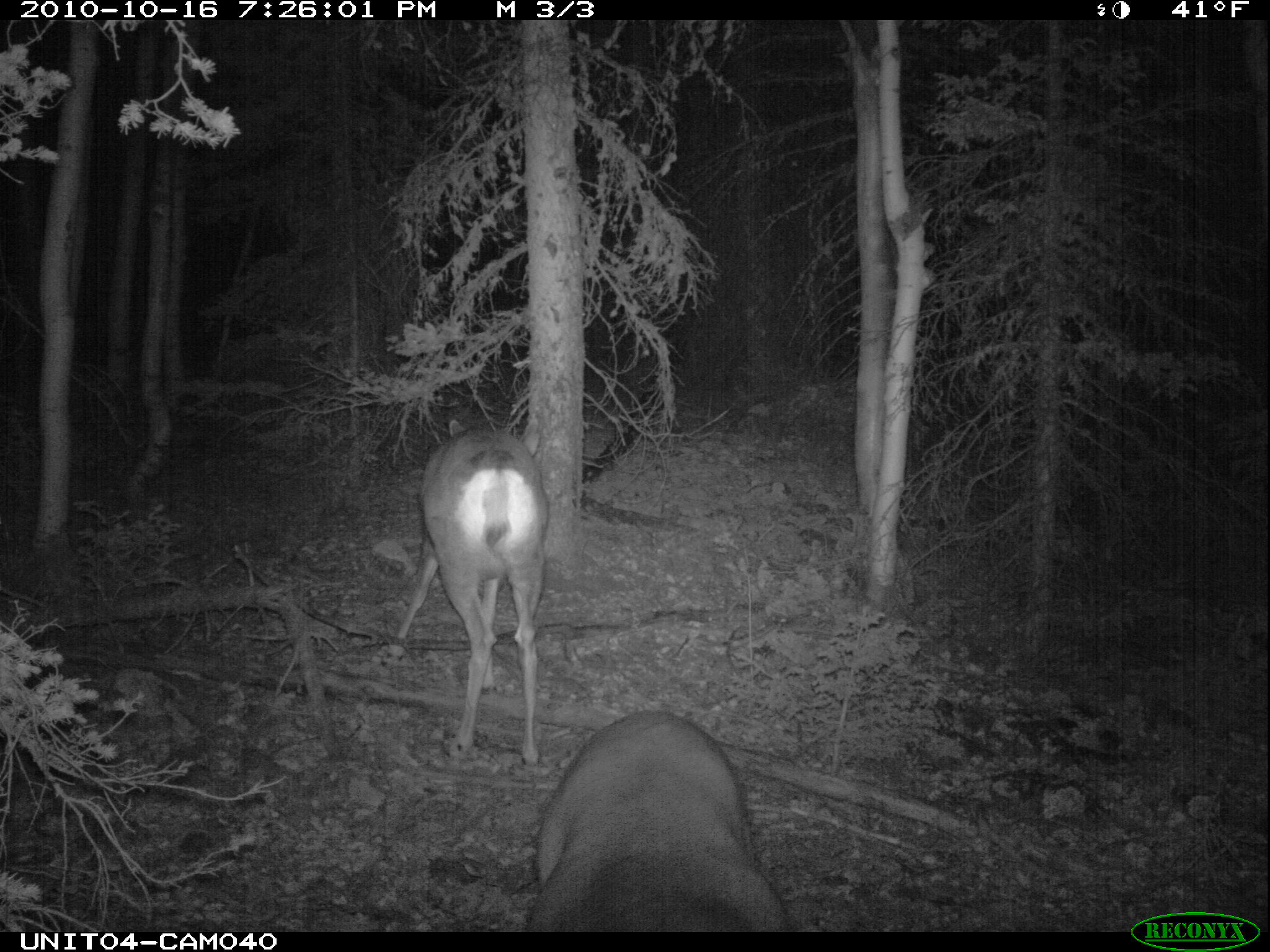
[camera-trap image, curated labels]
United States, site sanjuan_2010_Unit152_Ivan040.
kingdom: Animalia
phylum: Chordata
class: Mammalia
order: Artiodactyla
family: Cervidae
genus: Odocoileus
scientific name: Odocoileus hemionus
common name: mule deer